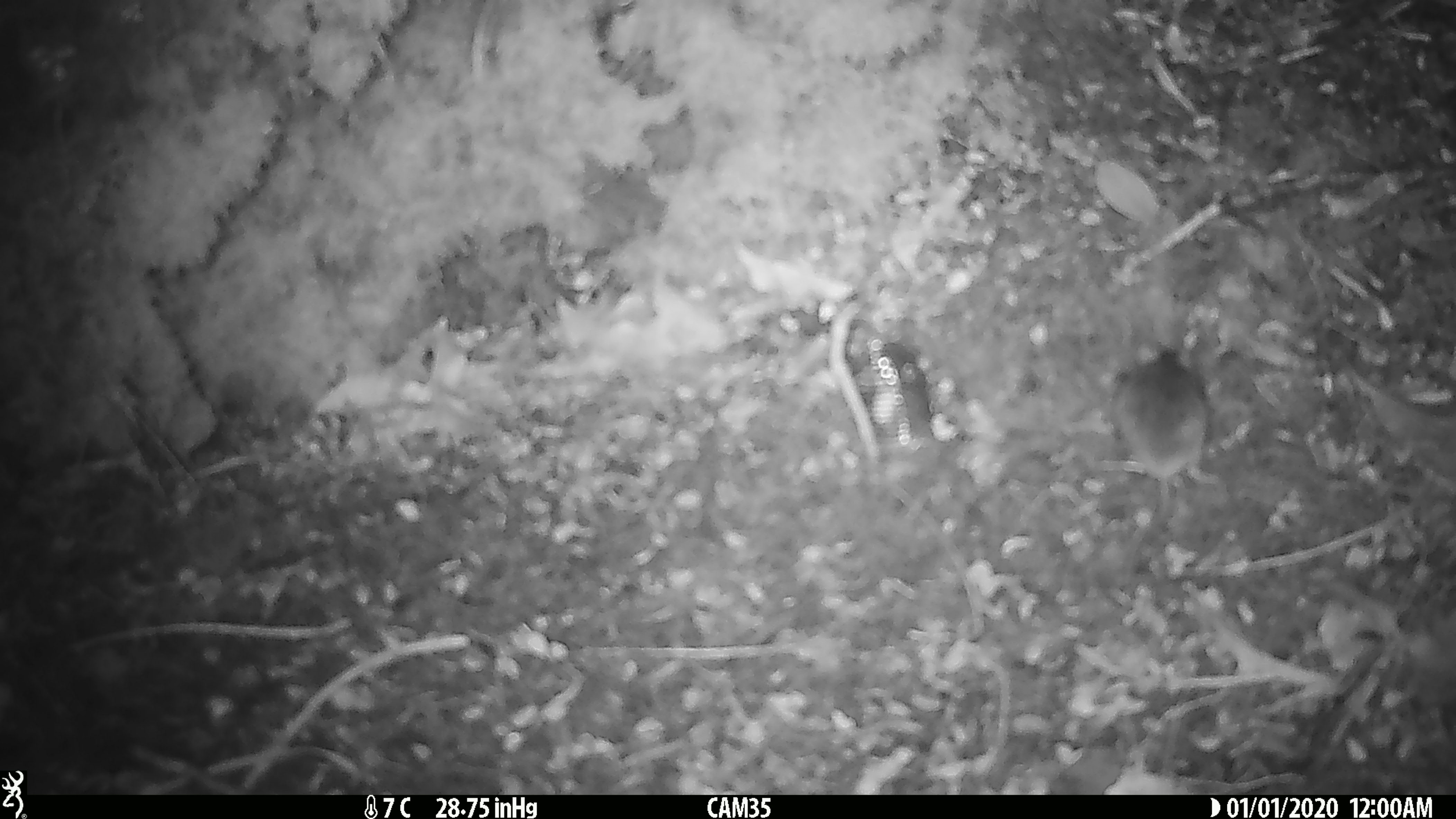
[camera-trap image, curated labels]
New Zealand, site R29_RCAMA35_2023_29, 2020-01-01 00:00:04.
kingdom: Animalia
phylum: Chordata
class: Mammalia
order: Rodentia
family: Muridae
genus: Mus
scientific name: Mus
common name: mouse